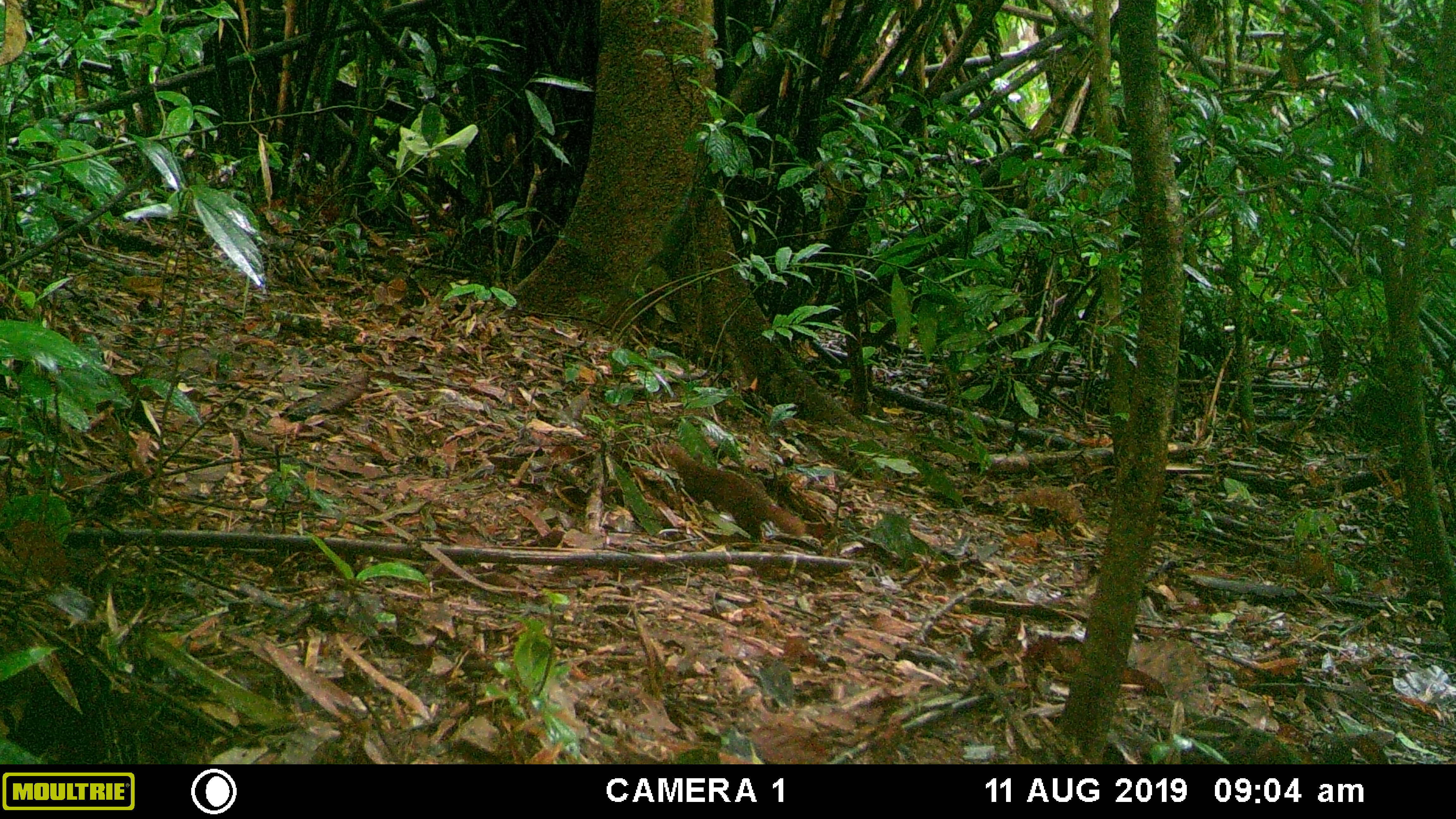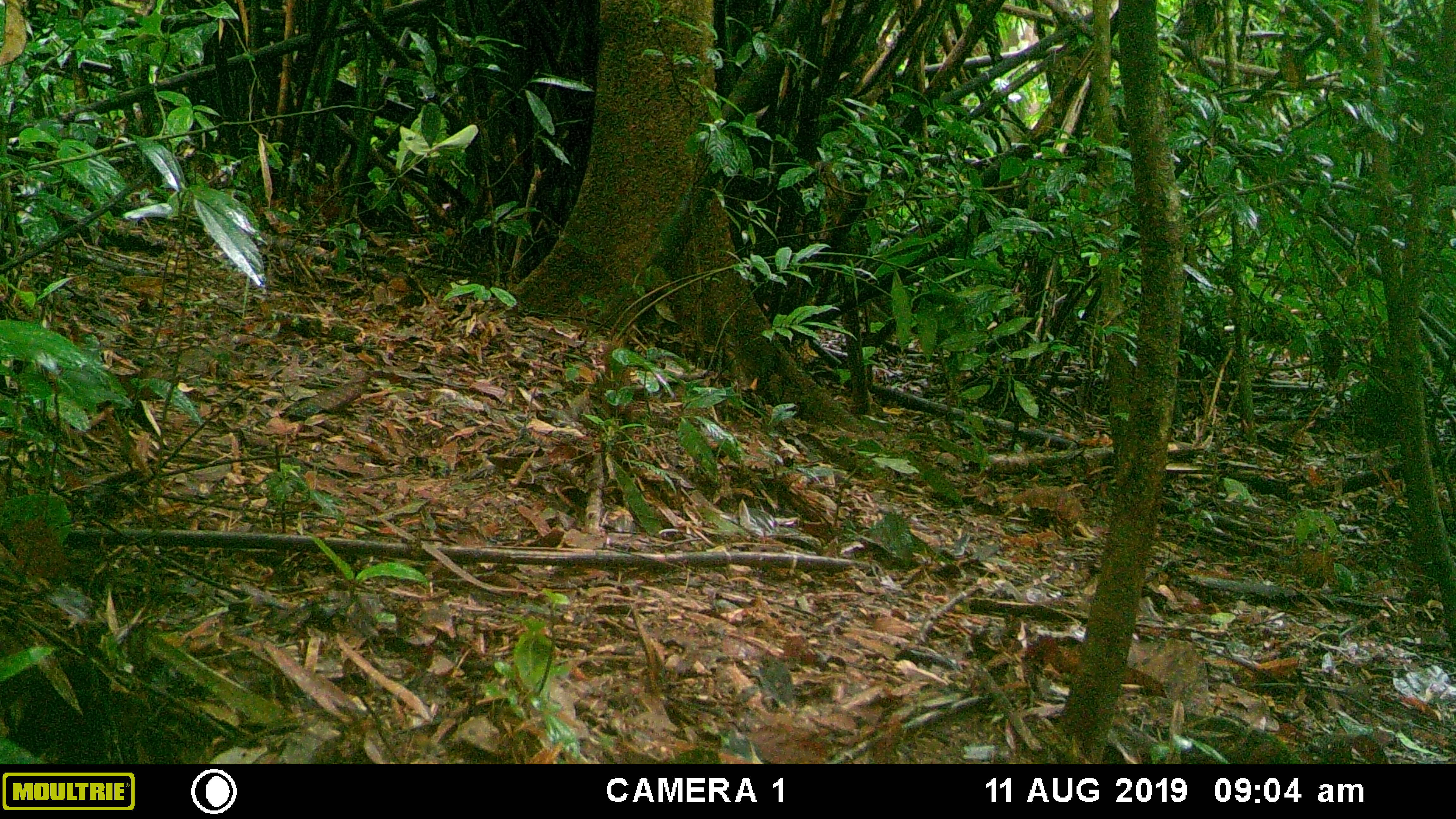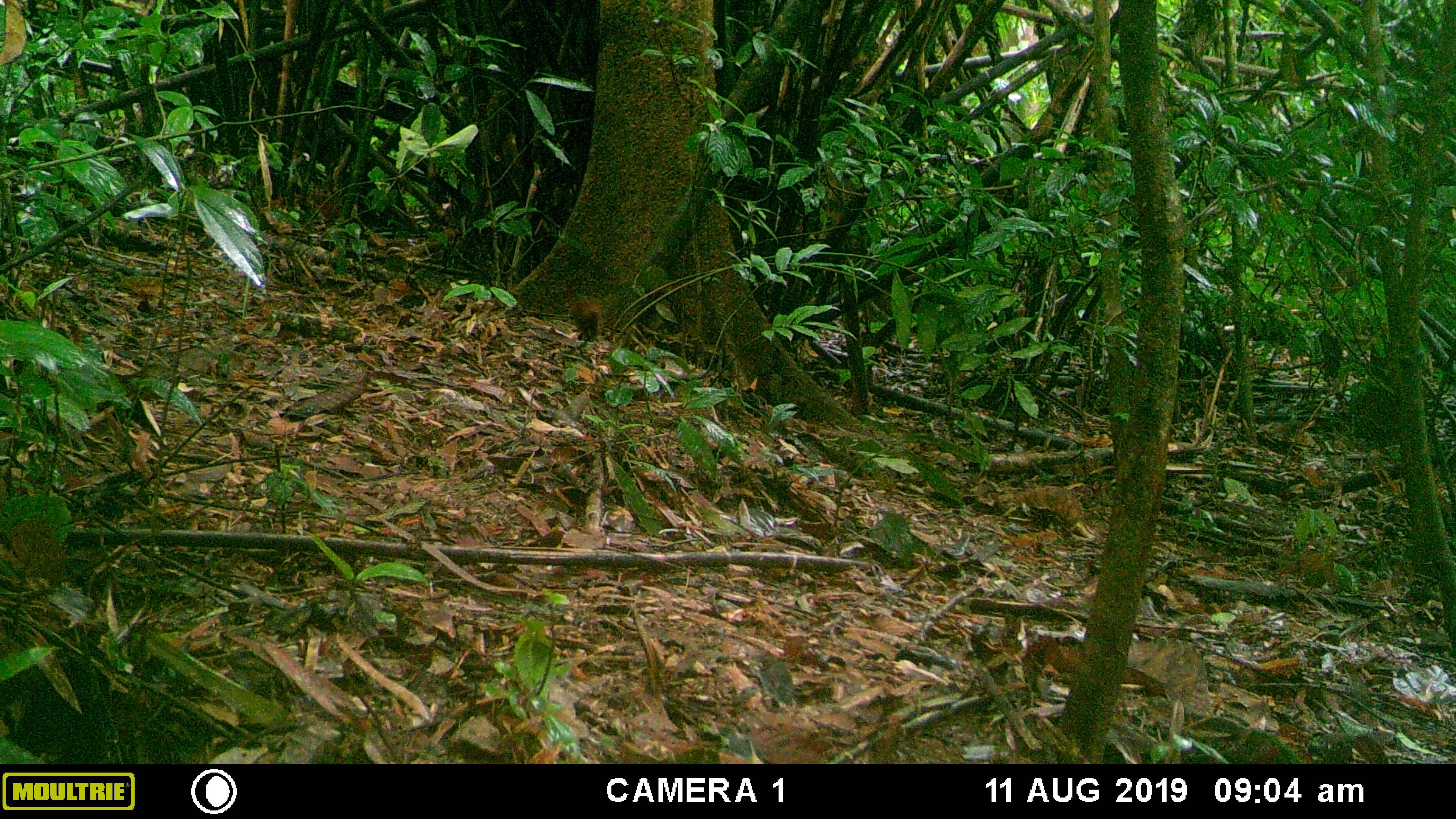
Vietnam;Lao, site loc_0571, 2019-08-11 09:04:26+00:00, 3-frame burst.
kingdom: Animalia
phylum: Chordata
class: Mammalia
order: Carnivora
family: Mustelidae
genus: Mustela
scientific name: Mustela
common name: weasel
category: unidentified weasel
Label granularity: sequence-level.